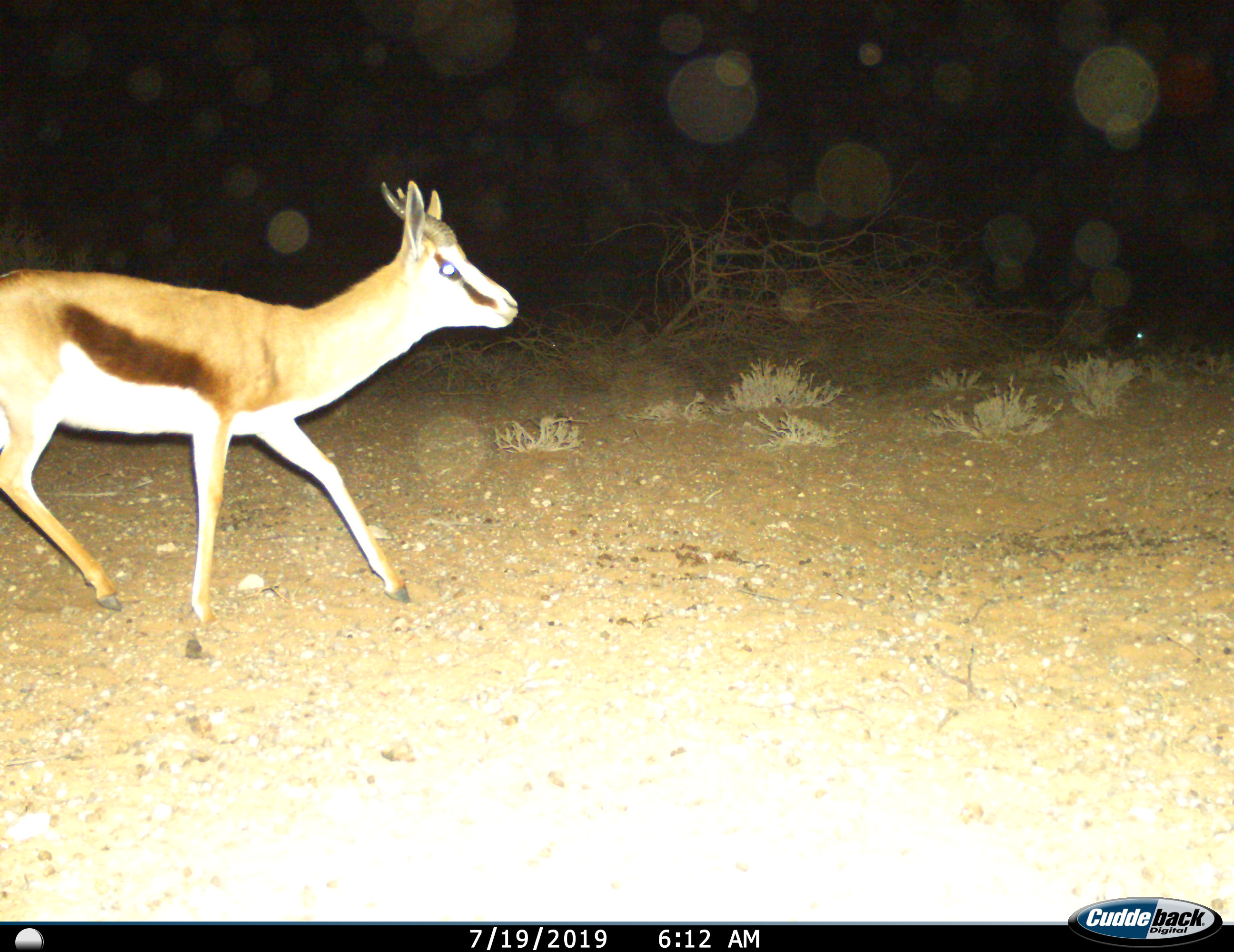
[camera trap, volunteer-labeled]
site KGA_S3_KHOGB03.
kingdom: Animalia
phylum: Chordata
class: Mammalia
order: Artiodactyla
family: Bovidae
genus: Antidorcas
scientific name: Antidorcas marsupialis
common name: springbok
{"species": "springbok (Antidorcas marsupialis)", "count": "1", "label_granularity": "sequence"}